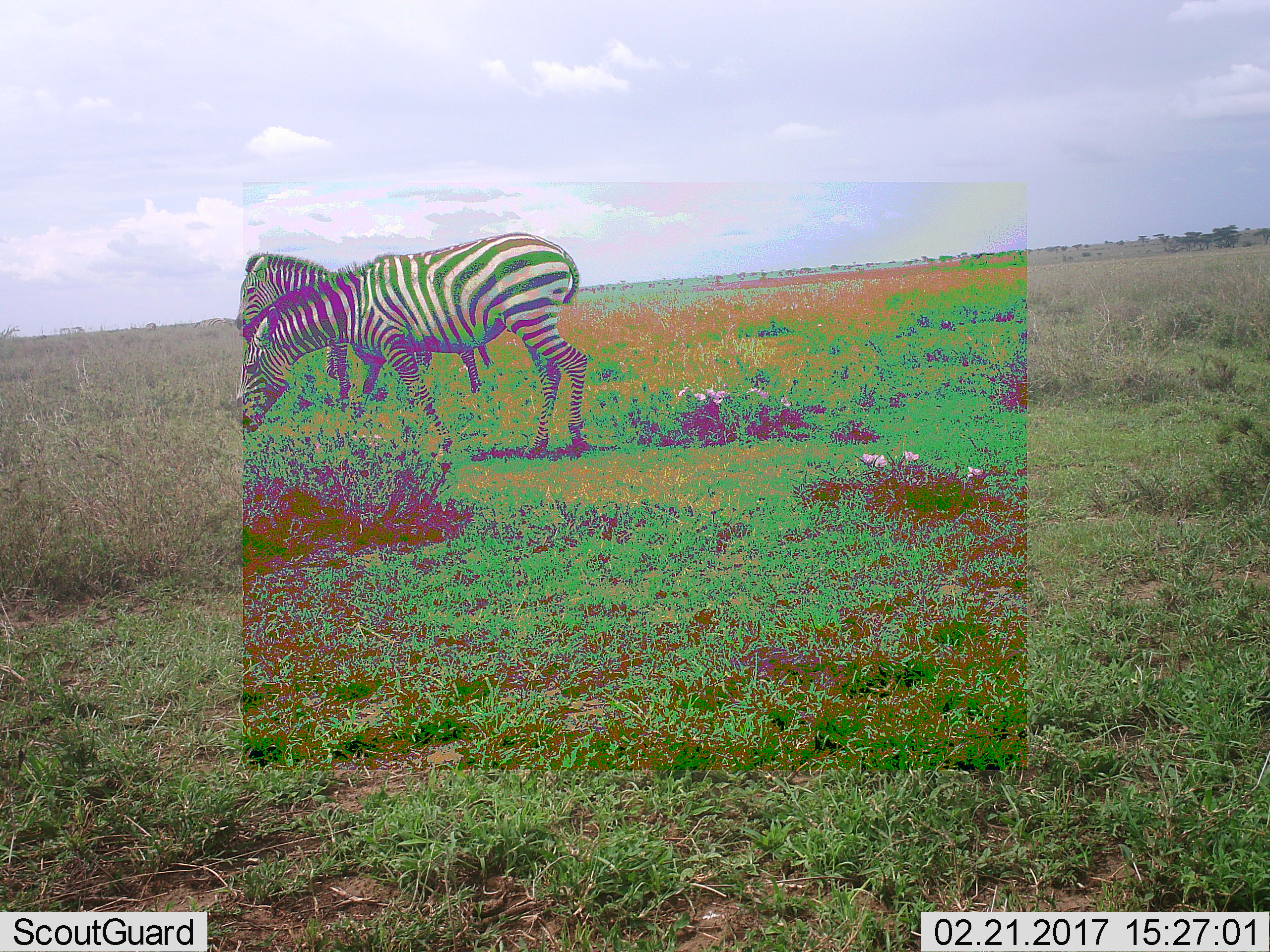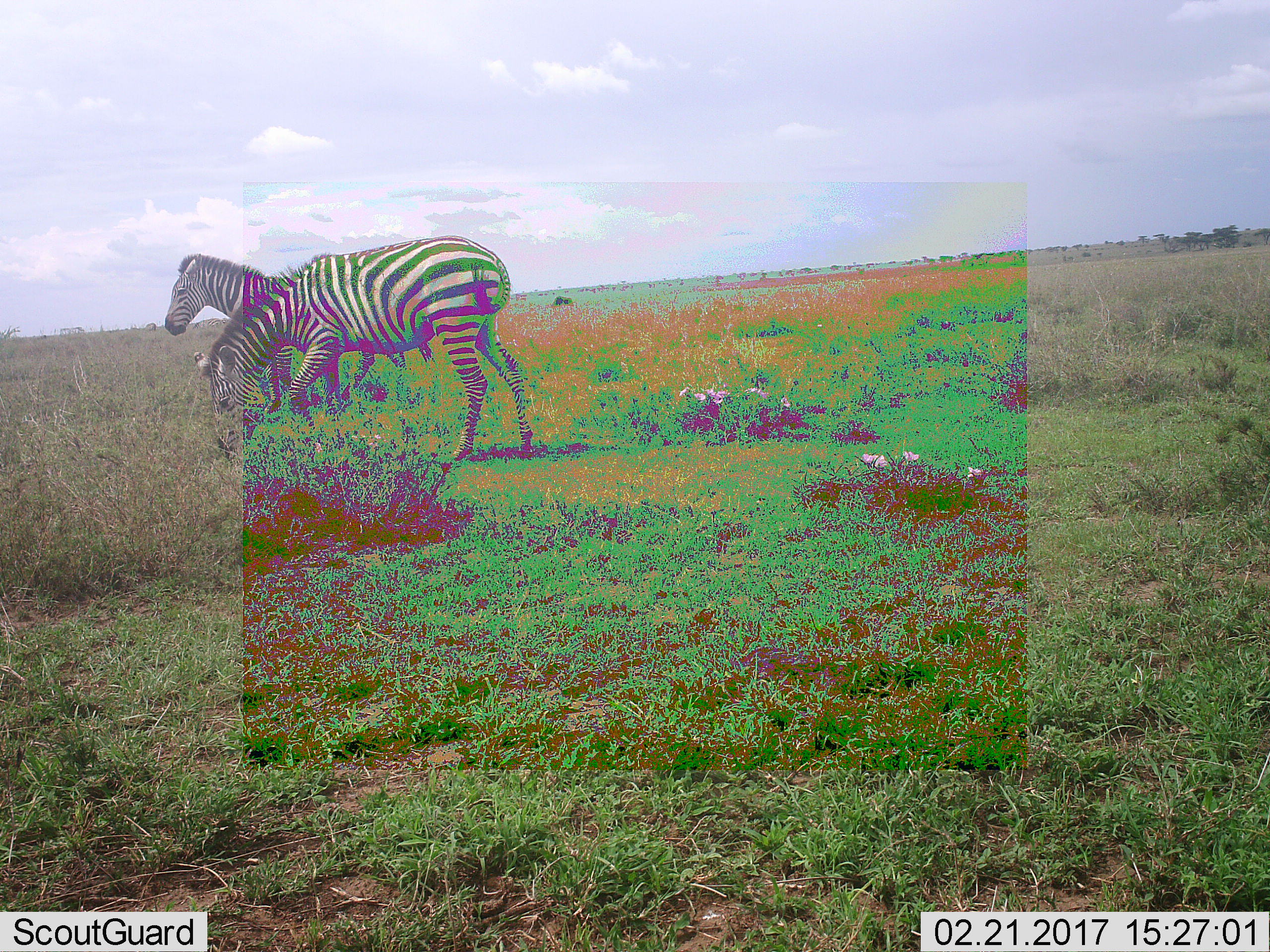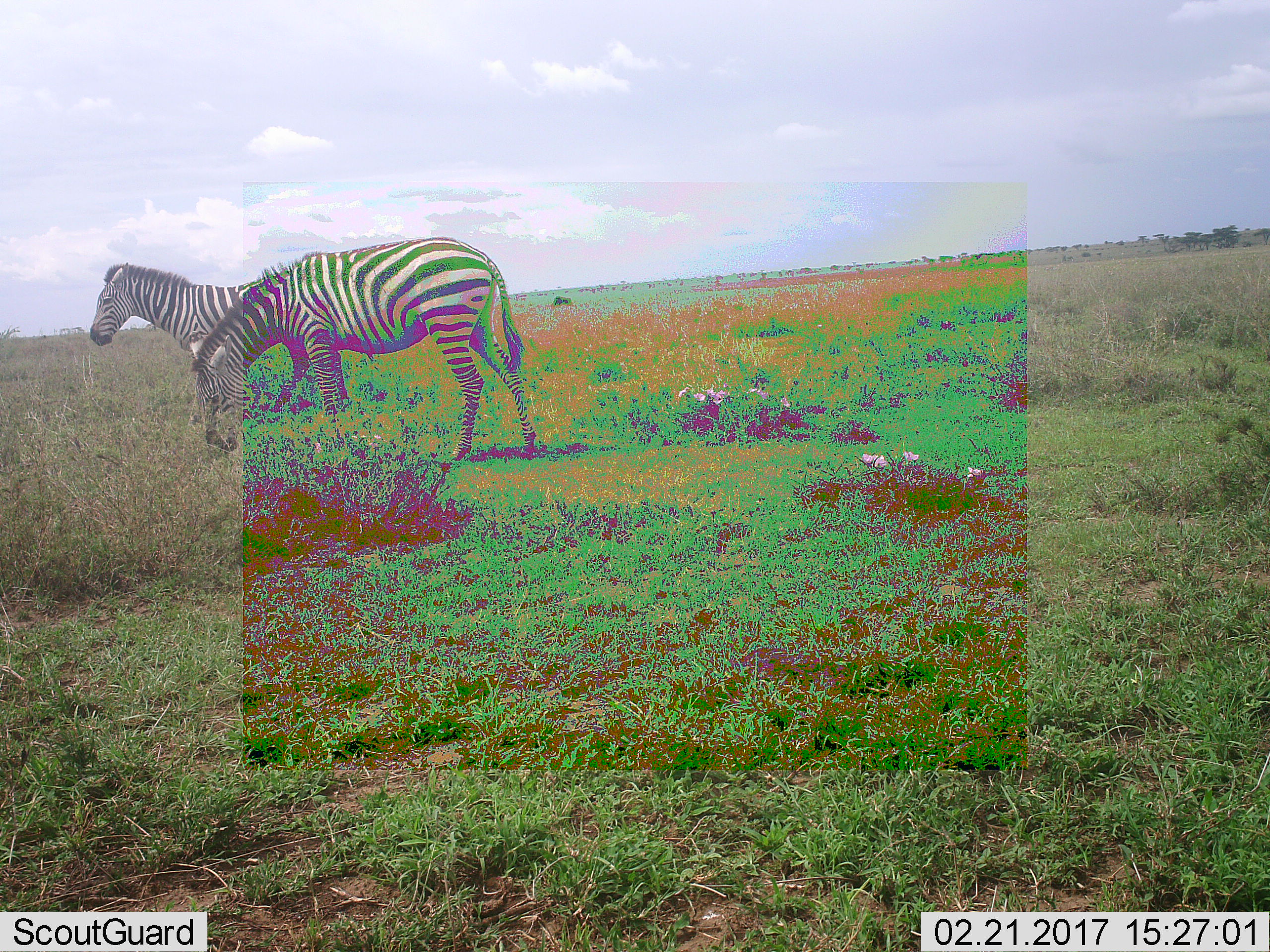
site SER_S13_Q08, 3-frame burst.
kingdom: Animalia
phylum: Chordata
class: Mammalia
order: Perissodactyla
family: Equidae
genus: Equus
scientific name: Equus quagga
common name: plains zebra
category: zebraplains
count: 2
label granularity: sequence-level